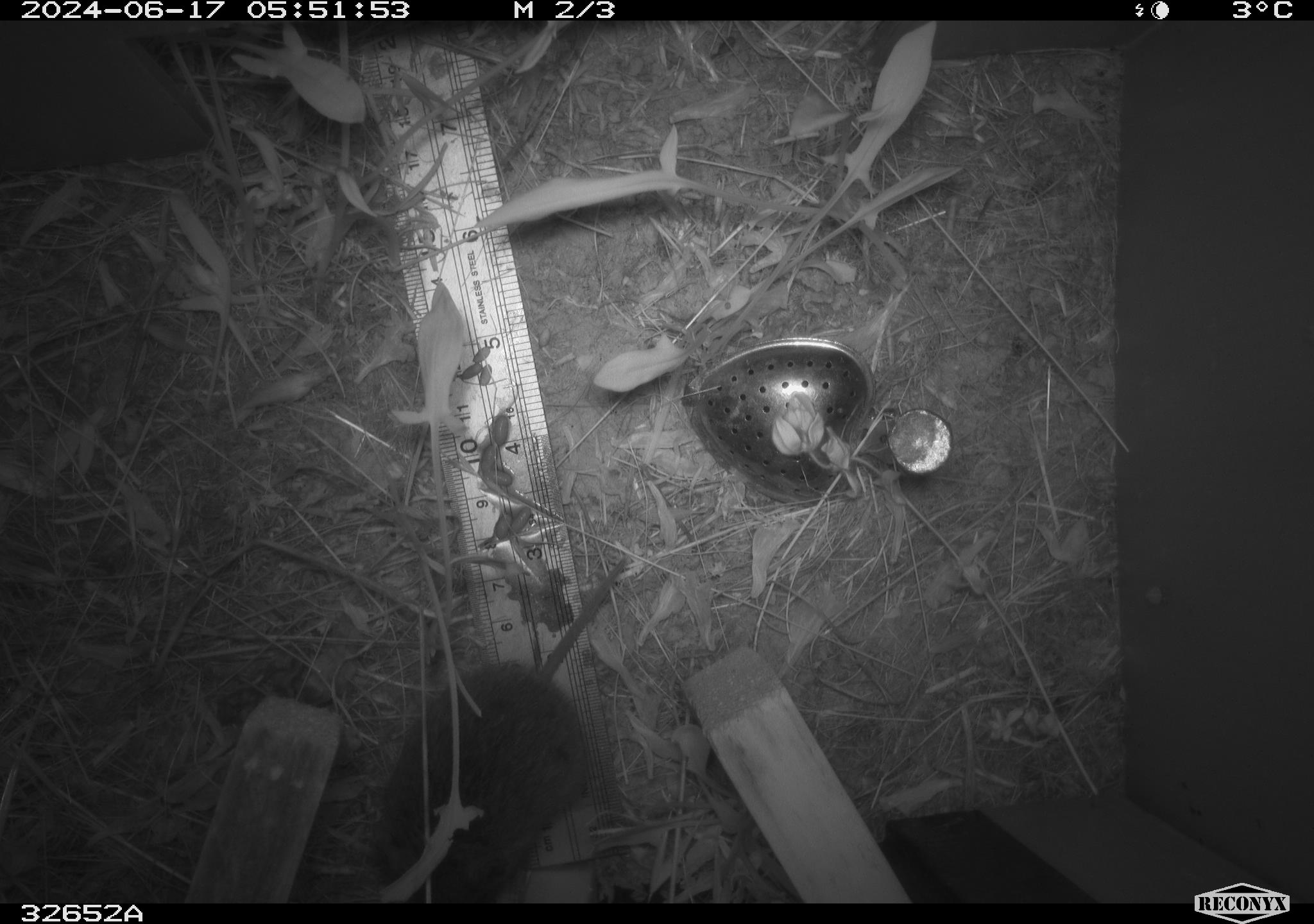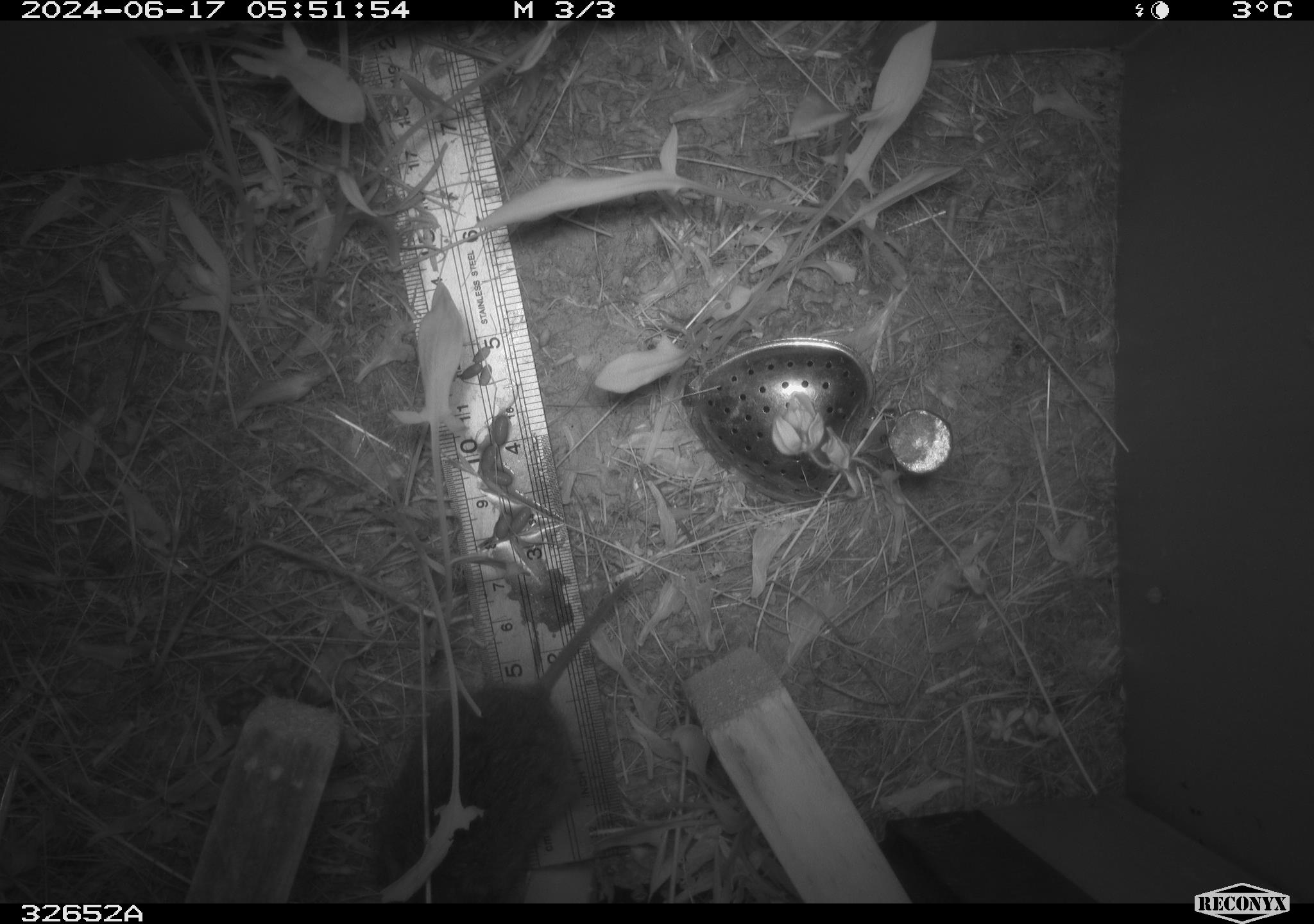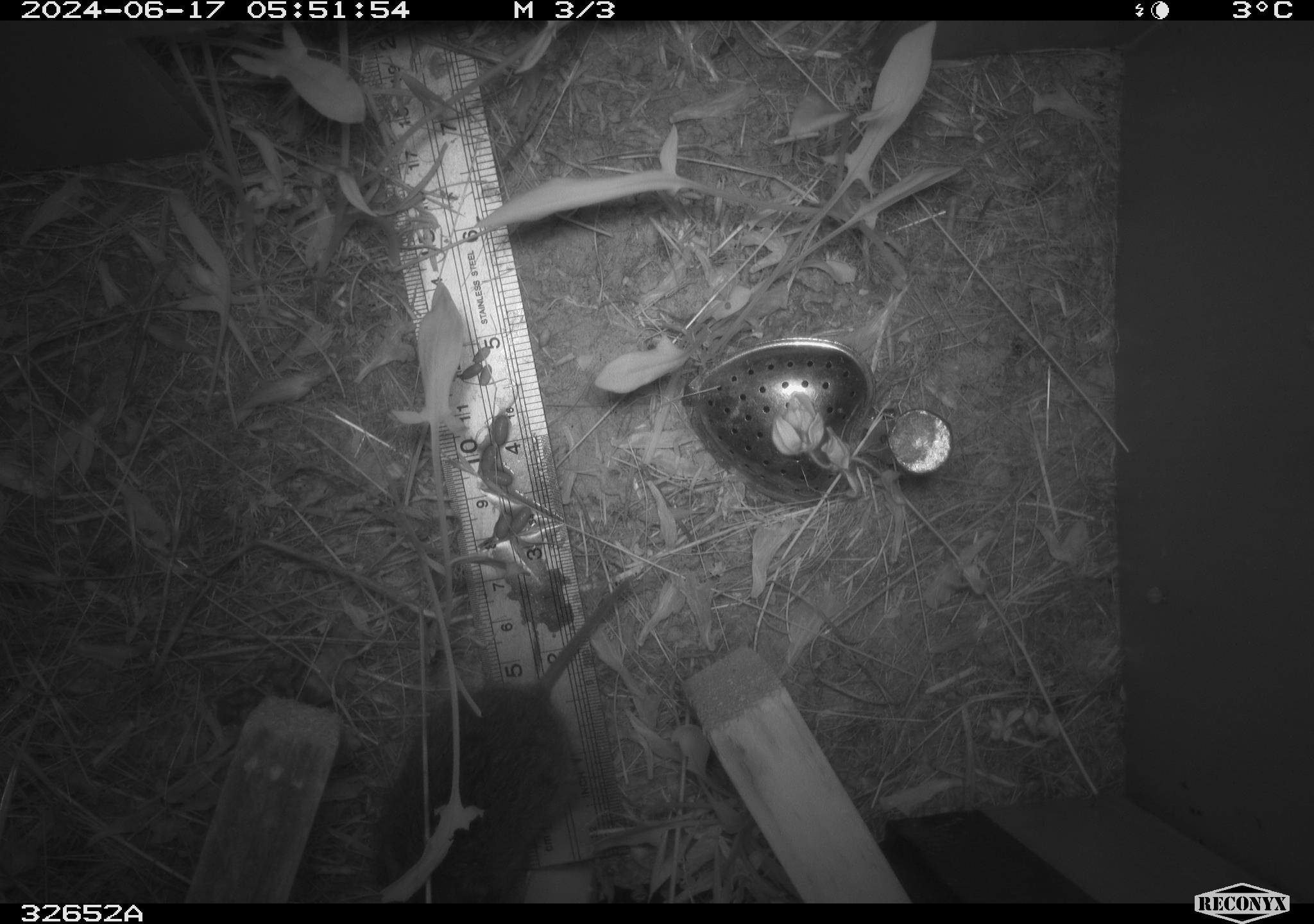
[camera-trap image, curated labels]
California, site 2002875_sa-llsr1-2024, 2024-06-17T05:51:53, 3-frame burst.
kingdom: Animalia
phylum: Chordata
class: Mammalia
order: Rodentia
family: Cricetidae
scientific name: Arvicolinae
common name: voles, lemmings, and muskrats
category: arvicolinae subfamily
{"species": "arvicolinae subfamily (voles, lemmings, and muskrats) (Arvicolinae)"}